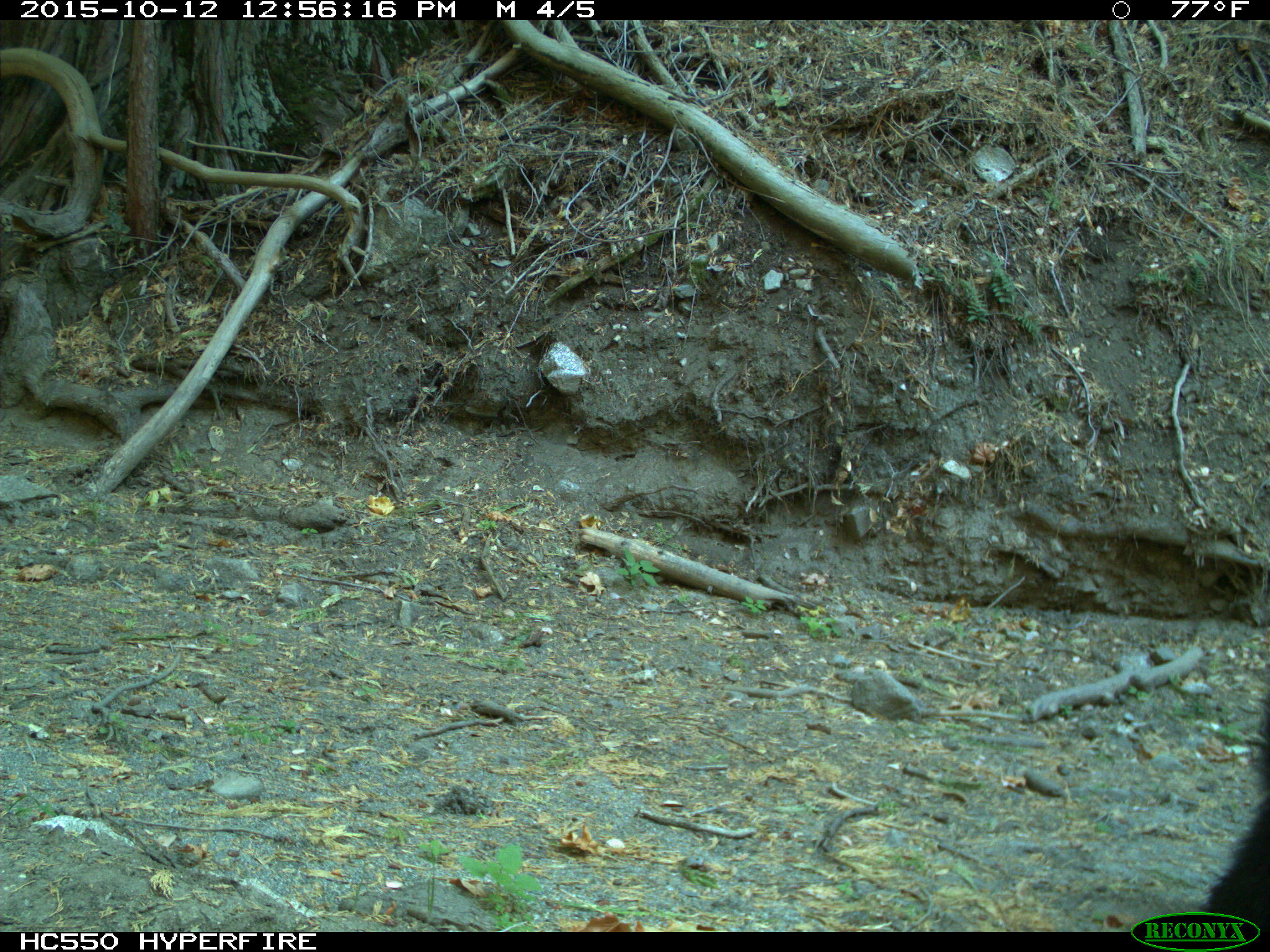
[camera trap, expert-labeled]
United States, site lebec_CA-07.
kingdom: Animalia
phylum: Chordata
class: Mammalia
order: Carnivora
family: Ursidae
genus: Ursus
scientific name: Ursus americanus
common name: american black bear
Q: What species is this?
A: Ursus americanus (american black bear).